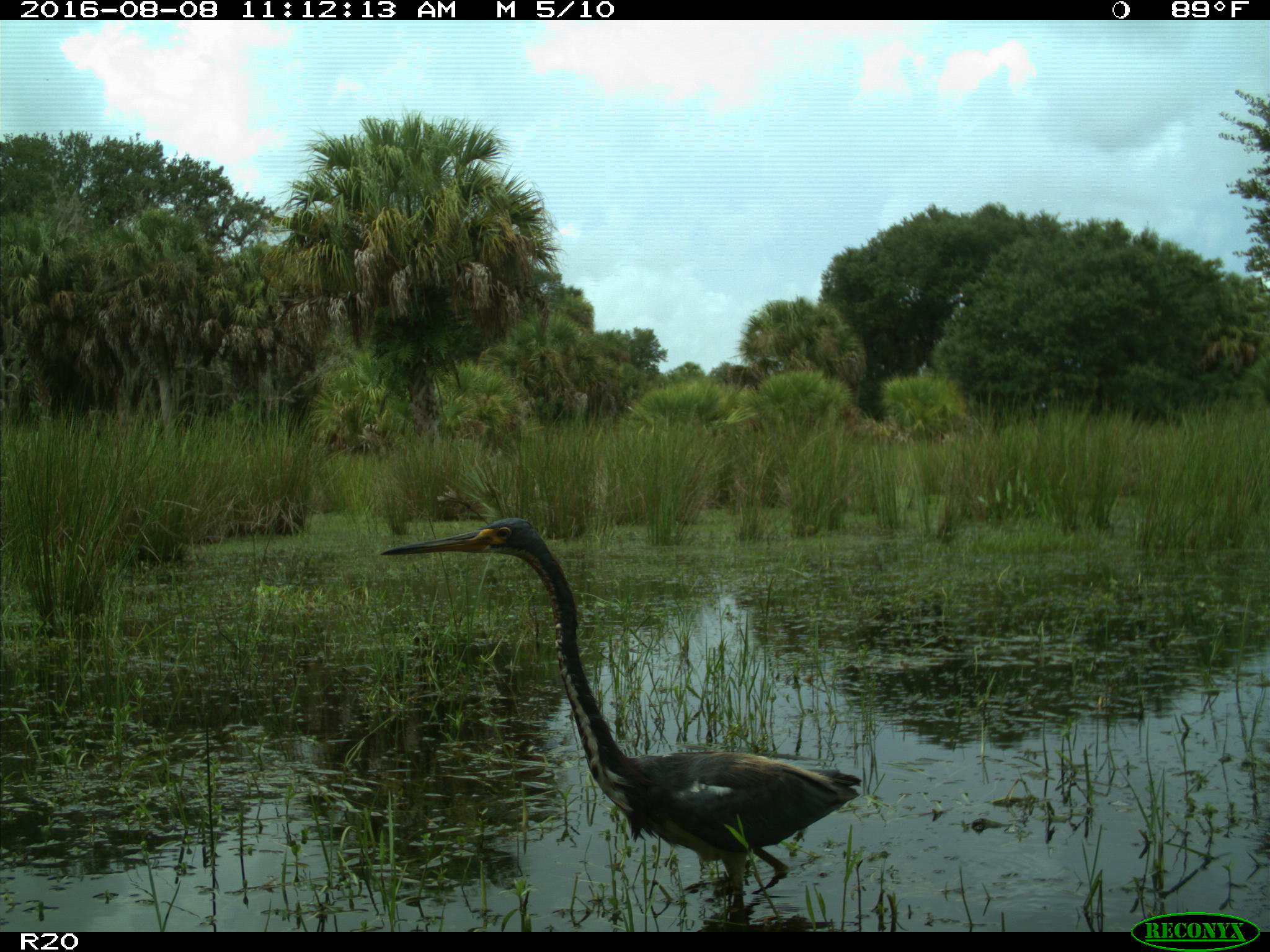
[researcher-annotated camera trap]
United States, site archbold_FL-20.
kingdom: Animalia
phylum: Chordata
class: Aves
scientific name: Aves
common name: birds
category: unidentified bird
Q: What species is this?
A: Unidentified bird (birds) (Aves).